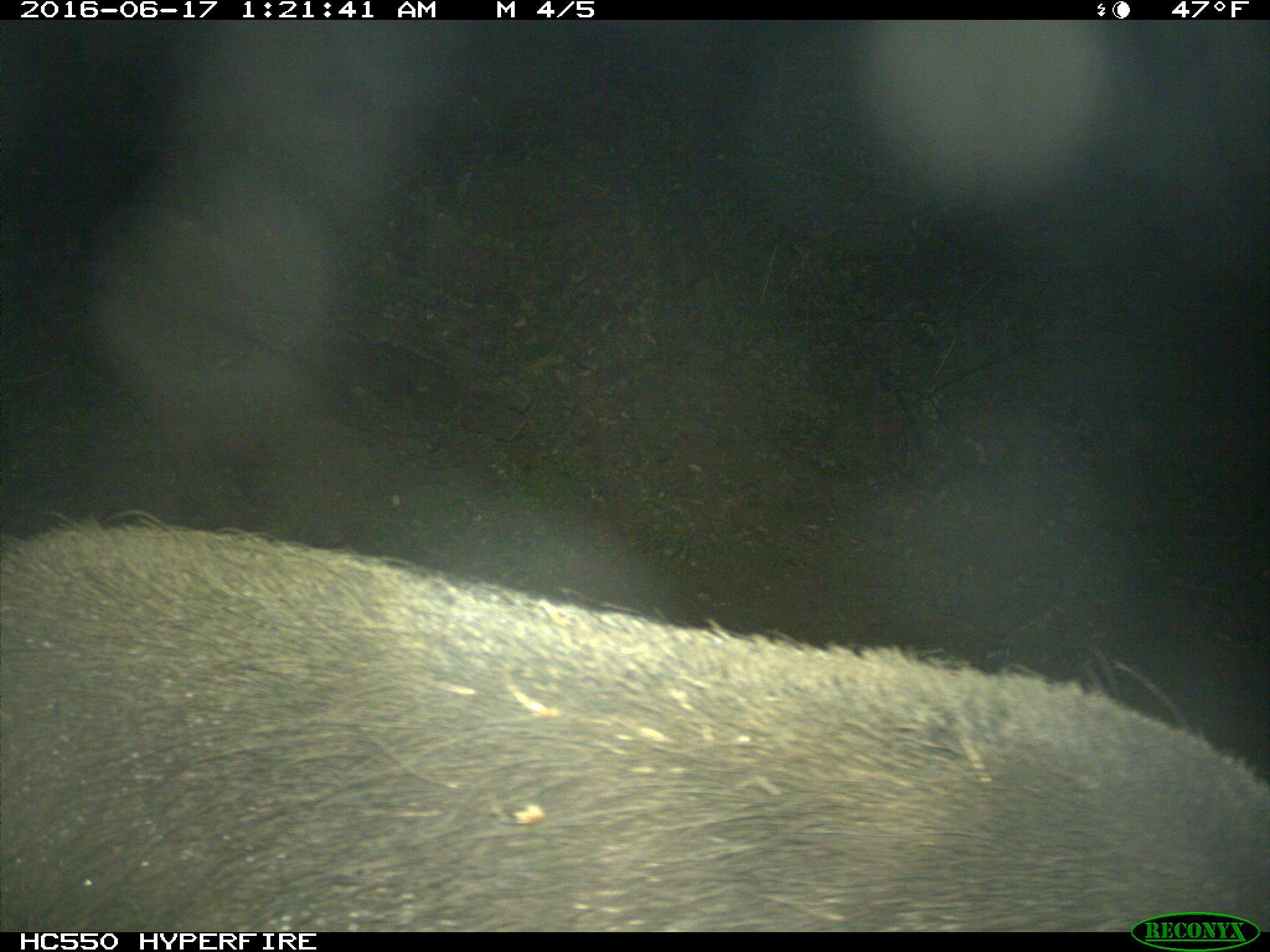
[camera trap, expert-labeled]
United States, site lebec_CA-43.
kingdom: Animalia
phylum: Chordata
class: Mammalia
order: Artiodactyla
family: Suidae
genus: Sus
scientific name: Sus scrofa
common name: wild boar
Sus scrofa (wild boar).